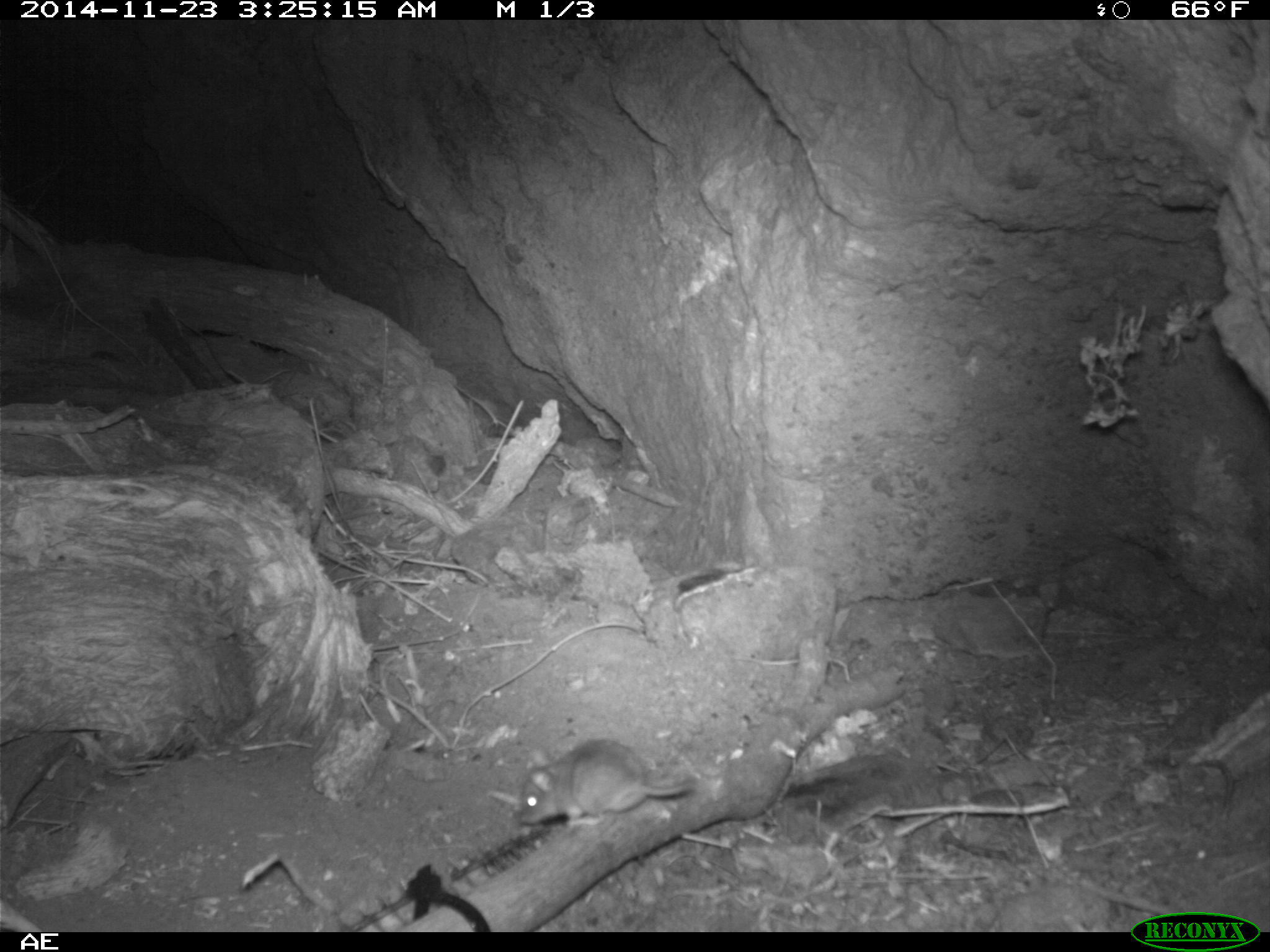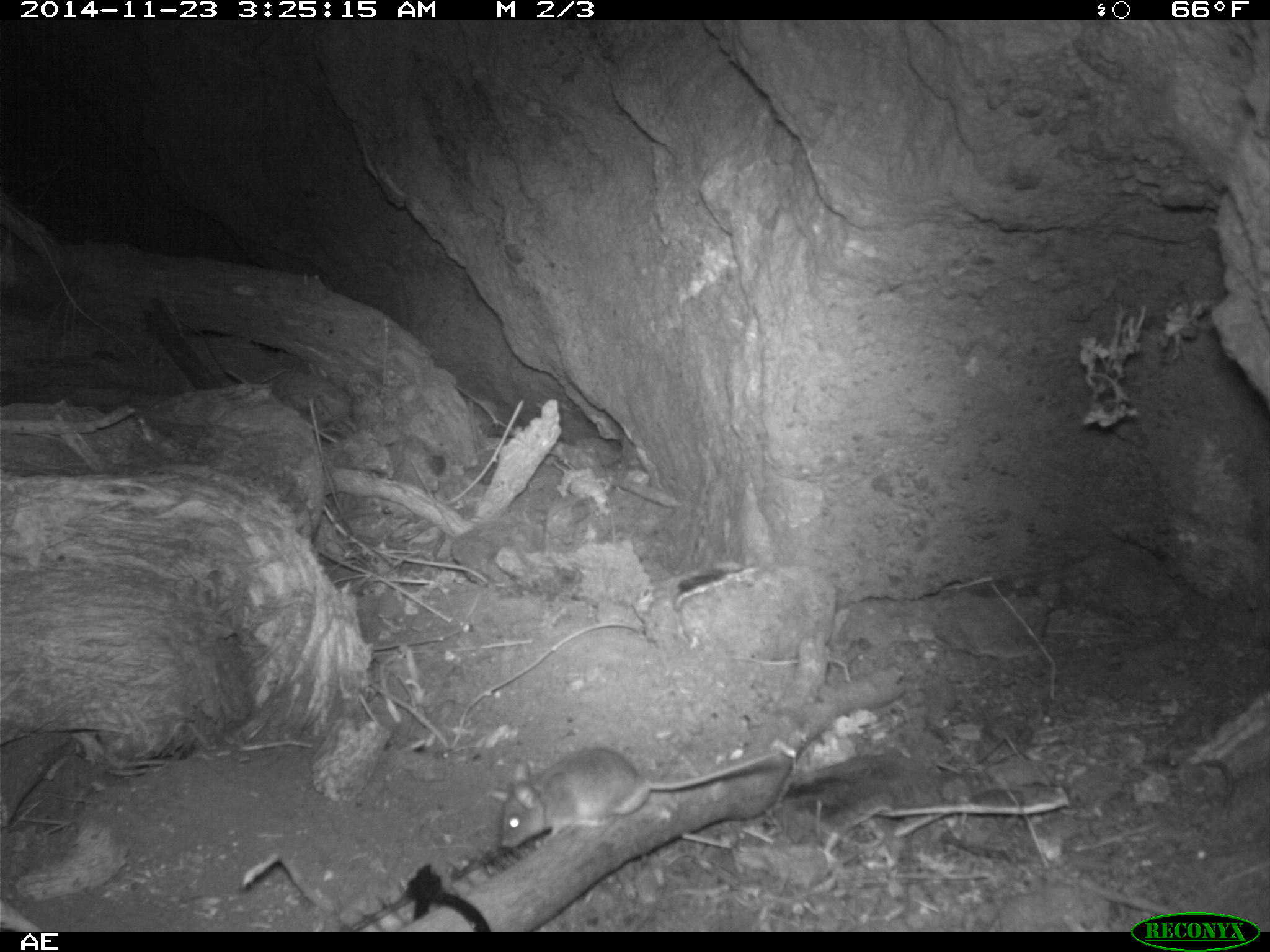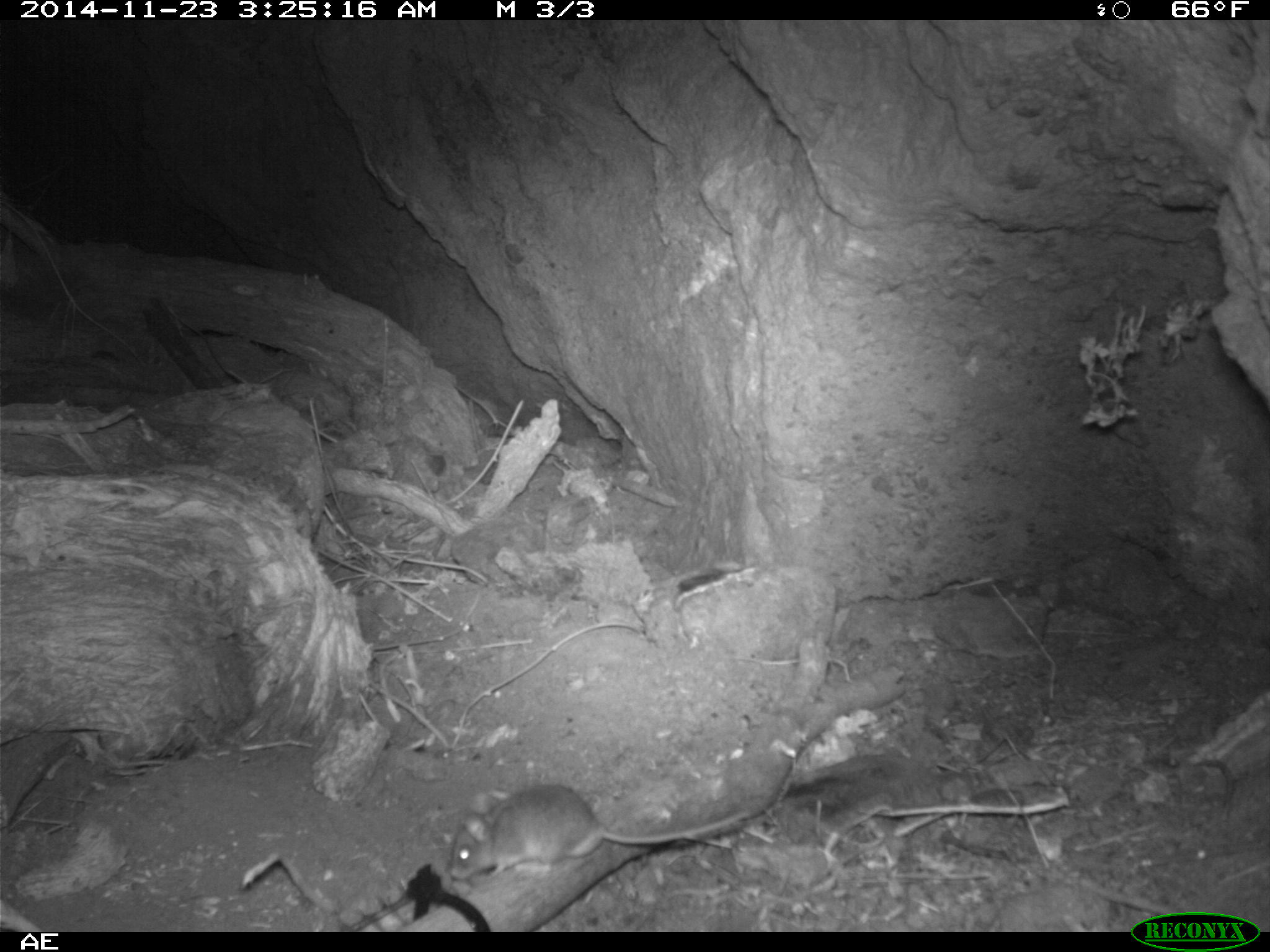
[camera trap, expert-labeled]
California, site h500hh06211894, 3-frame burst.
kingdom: Animalia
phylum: Chordata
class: Mammalia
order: Rodentia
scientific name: Rodentia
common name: rodent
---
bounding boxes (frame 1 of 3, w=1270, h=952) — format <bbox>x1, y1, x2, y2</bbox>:
rodent: <bbox>517, 735, 703, 830</bbox>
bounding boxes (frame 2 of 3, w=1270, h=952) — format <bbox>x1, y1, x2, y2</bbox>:
rodent: <bbox>500, 747, 779, 848</bbox>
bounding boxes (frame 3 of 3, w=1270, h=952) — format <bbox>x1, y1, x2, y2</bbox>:
rodent: <bbox>449, 784, 753, 881</bbox>